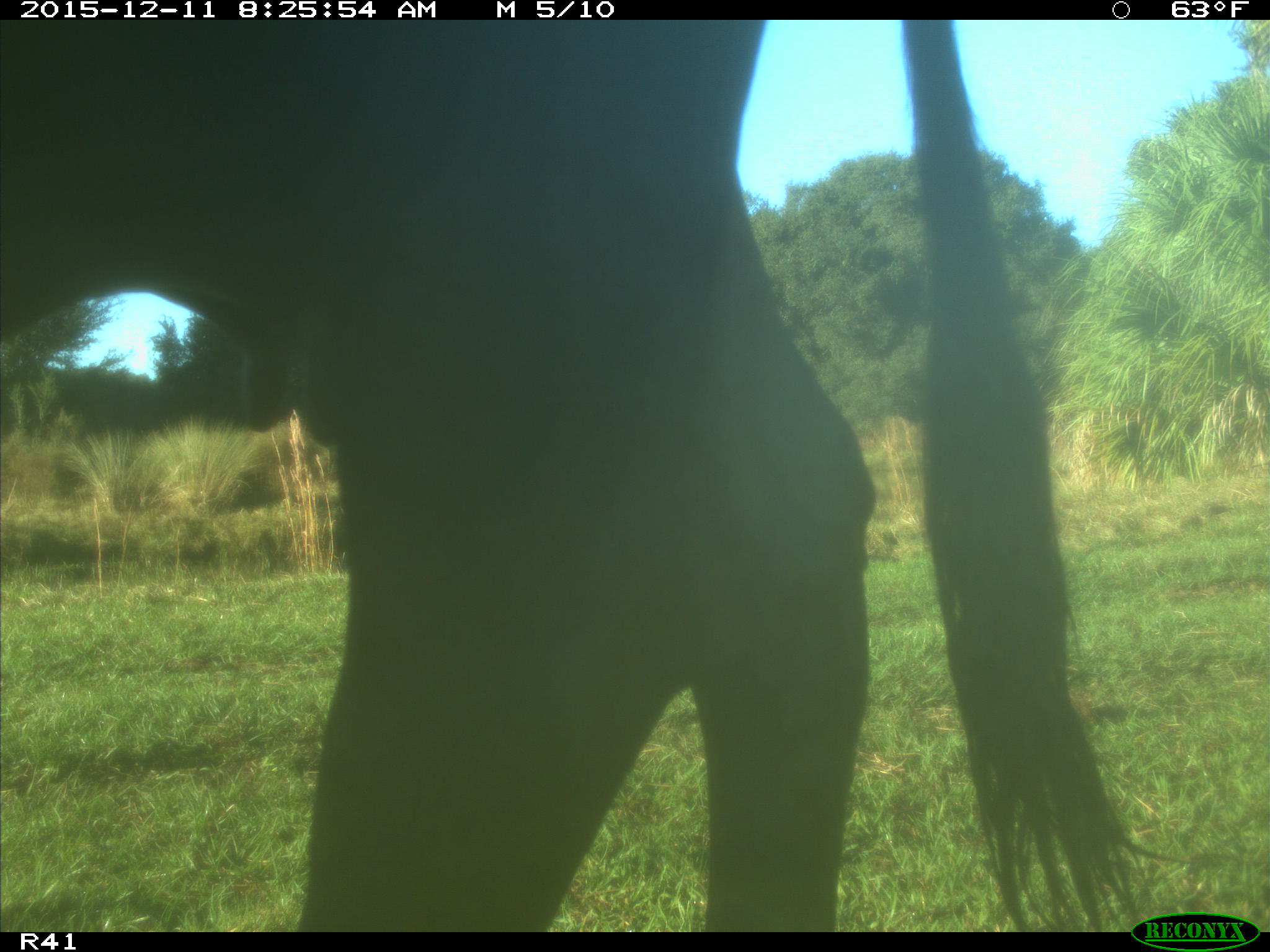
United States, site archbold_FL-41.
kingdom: Animalia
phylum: Chordata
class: Mammalia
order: Artiodactyla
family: Bovidae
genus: Bos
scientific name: Bos taurus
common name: domestic cow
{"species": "Bos taurus (domestic cow)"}